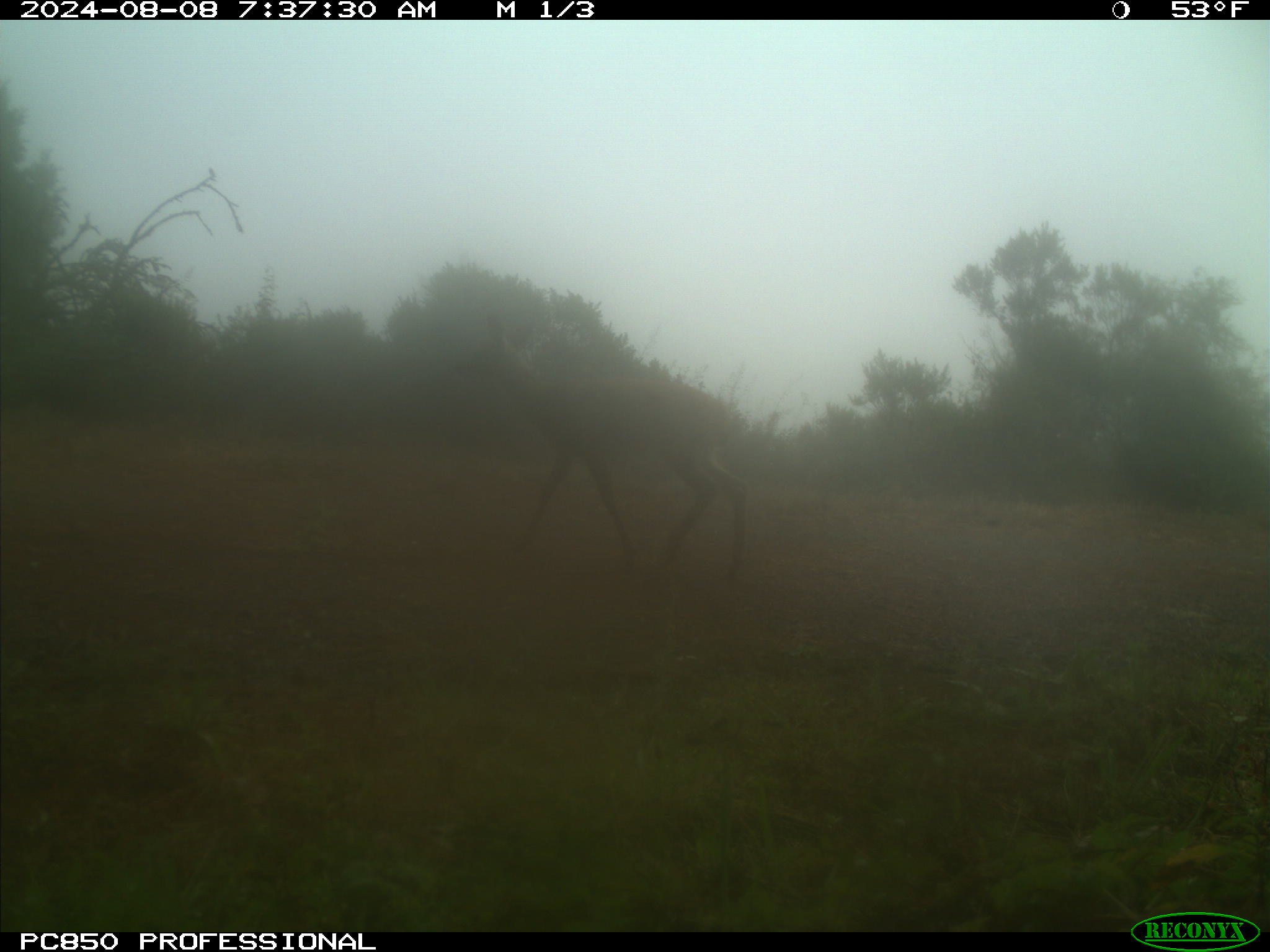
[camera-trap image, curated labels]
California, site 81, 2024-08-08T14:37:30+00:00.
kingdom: Animalia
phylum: Chordata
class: Mammalia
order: Artiodactyla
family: Cervidae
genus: Odocoileus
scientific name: Odocoileus hemionus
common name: mule deer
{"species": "mule deer (Odocoileus hemionus)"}